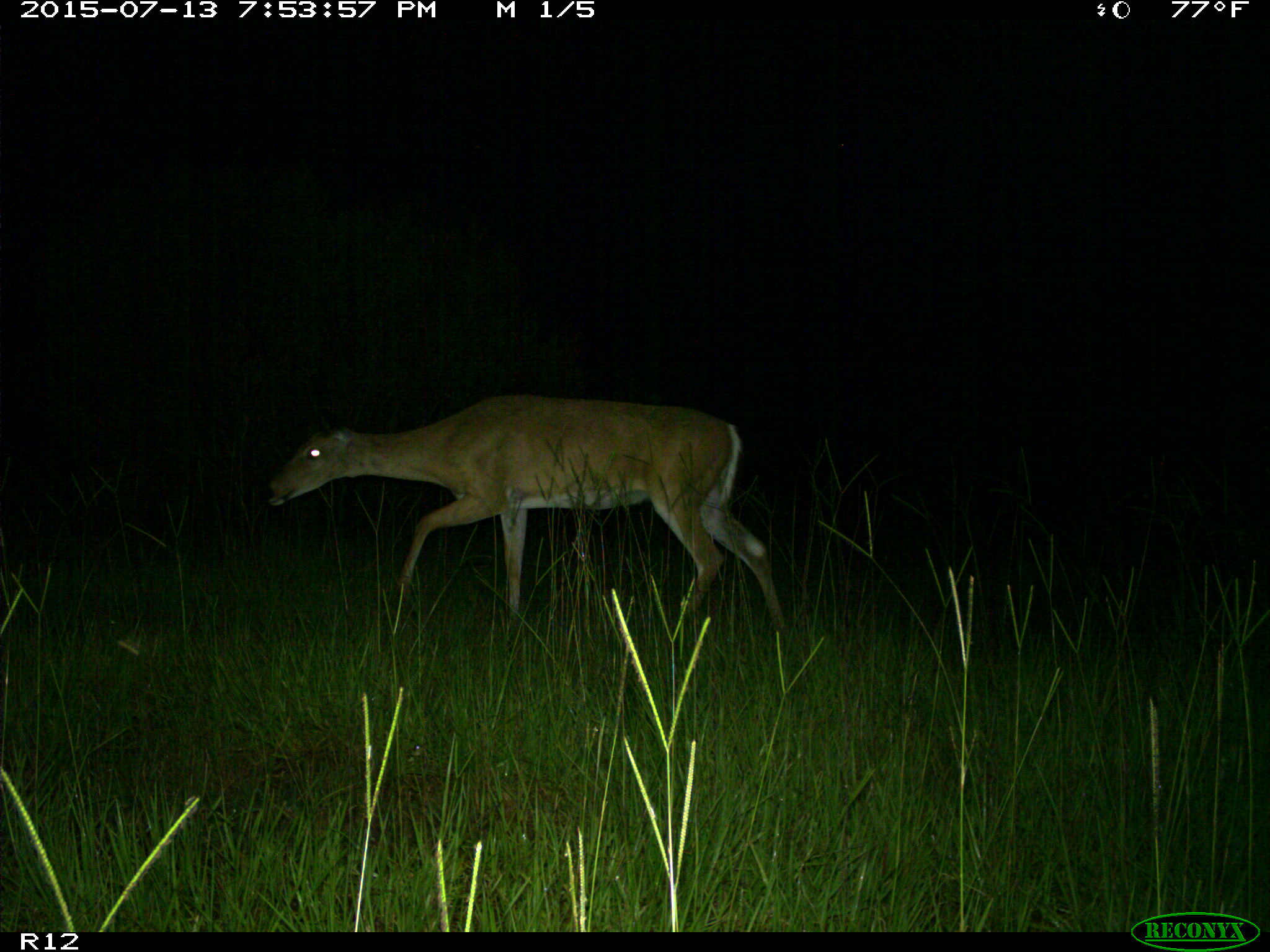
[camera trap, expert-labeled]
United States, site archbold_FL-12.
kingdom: Animalia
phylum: Chordata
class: Mammalia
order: Artiodactyla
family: Cervidae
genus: Odocoileus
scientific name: Odocoileus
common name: deer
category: unidentified deer